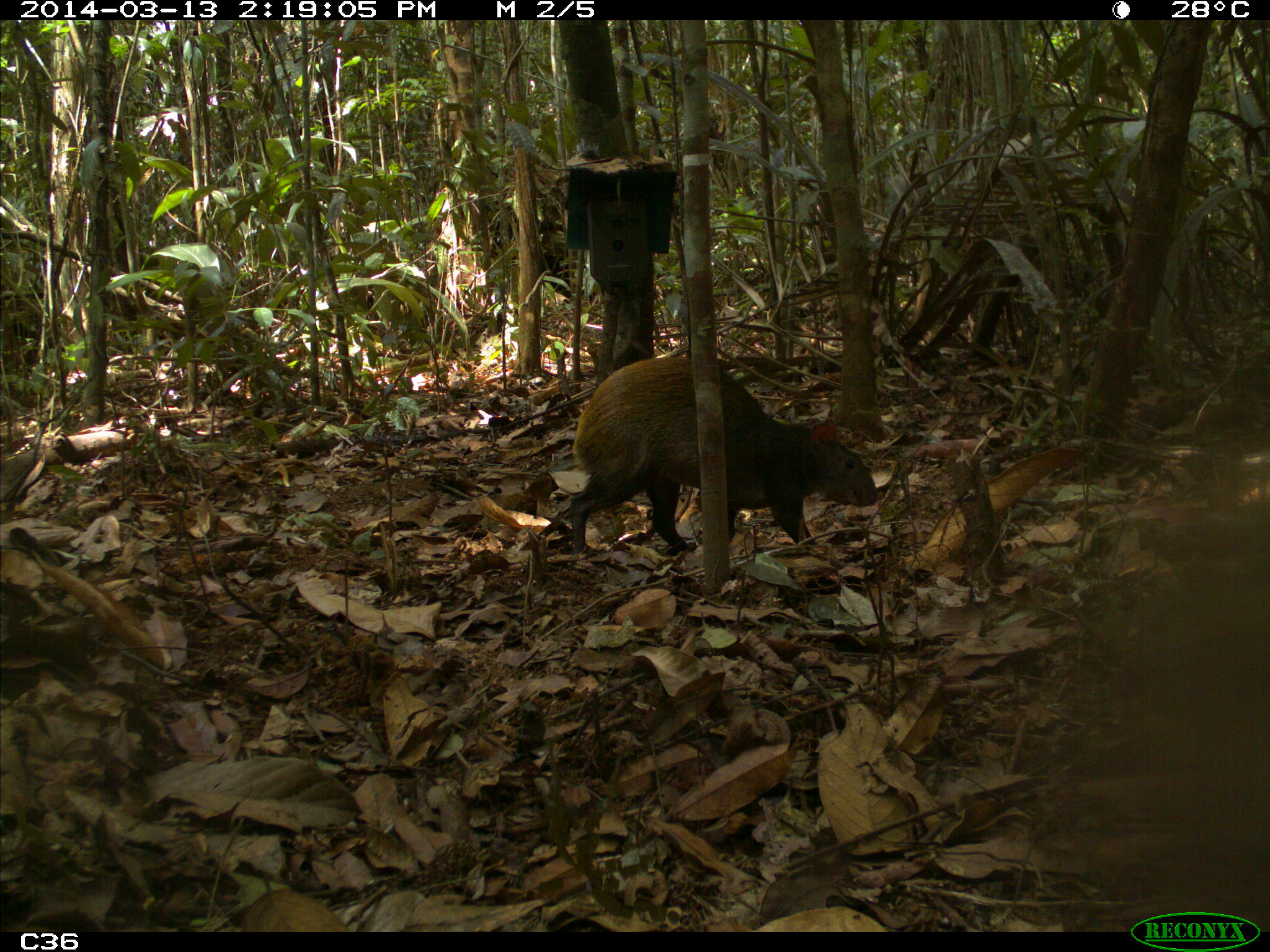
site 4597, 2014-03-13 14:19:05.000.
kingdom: Animalia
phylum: Chordata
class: Mammalia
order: Rodentia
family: Dasyproctidae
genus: Dasyprocta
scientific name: Dasyprocta leporina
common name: red-rumped agouti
Dasyprocta leporina (red-rumped agouti), count 1, age adult.